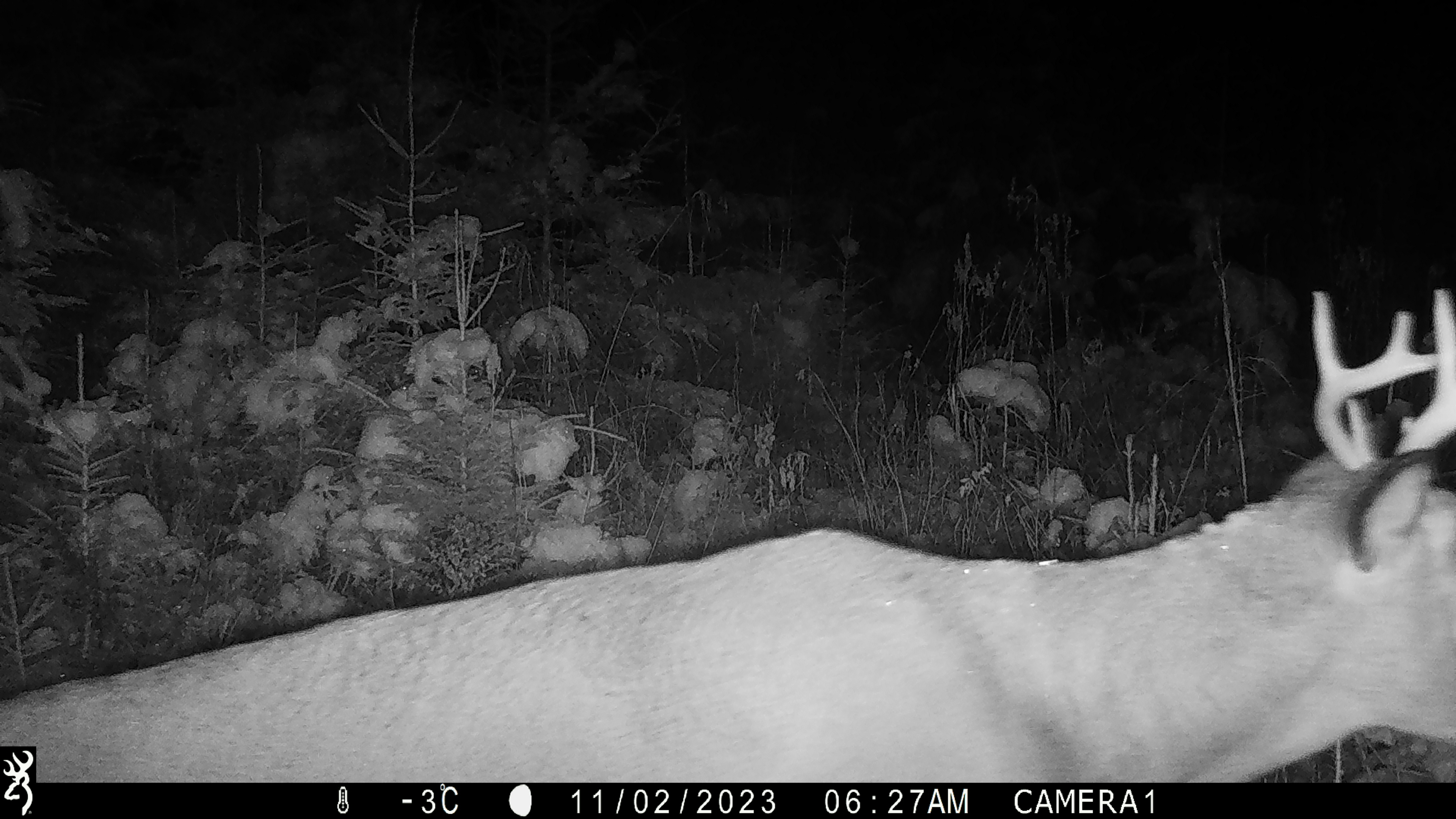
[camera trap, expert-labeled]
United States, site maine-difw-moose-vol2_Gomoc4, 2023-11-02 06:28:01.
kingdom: Animalia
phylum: Chordata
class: Mammalia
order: Artiodactyla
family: Cervidae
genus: Odocoileus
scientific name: Odocoileus virginianus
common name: white-tailed deer